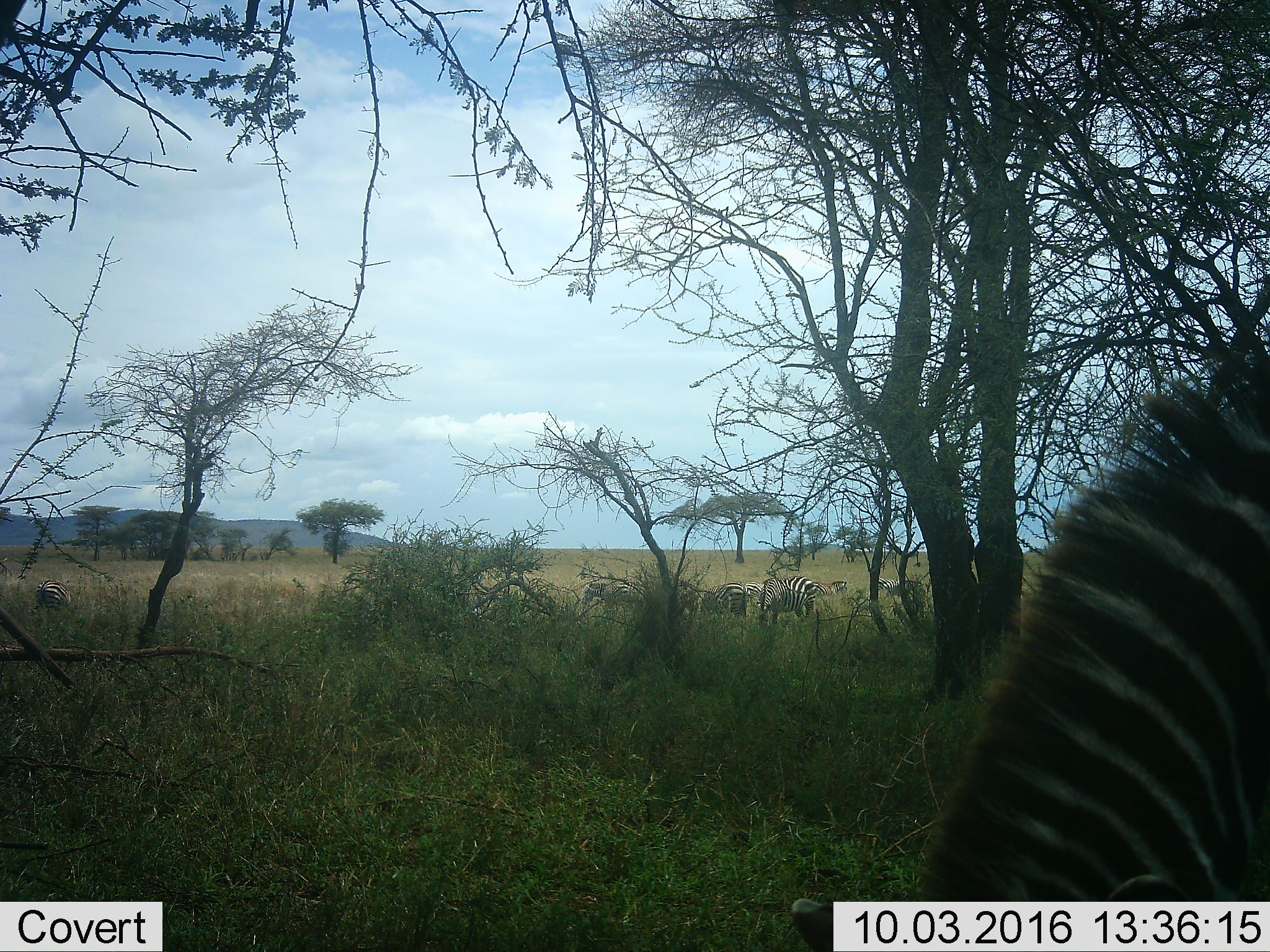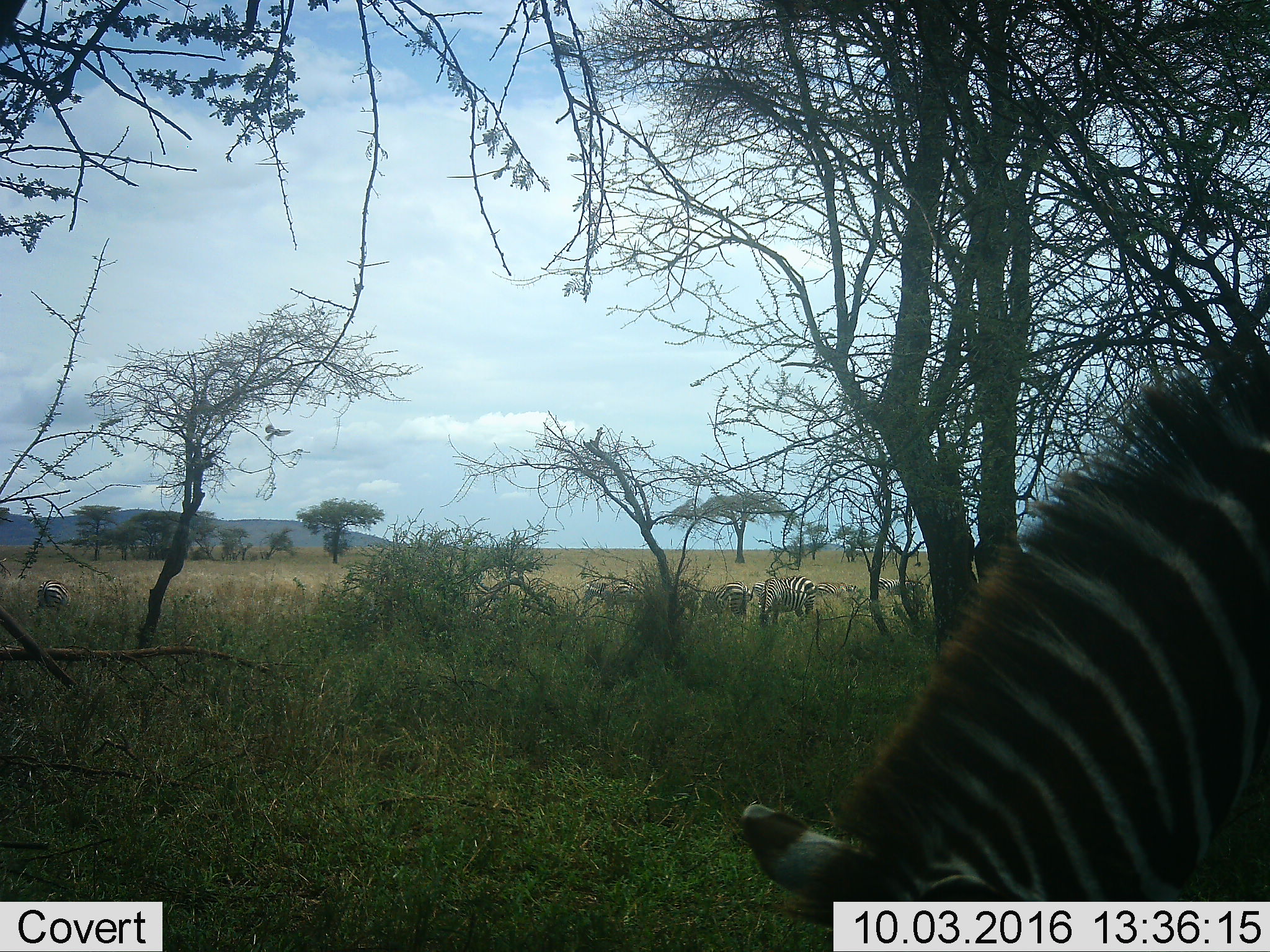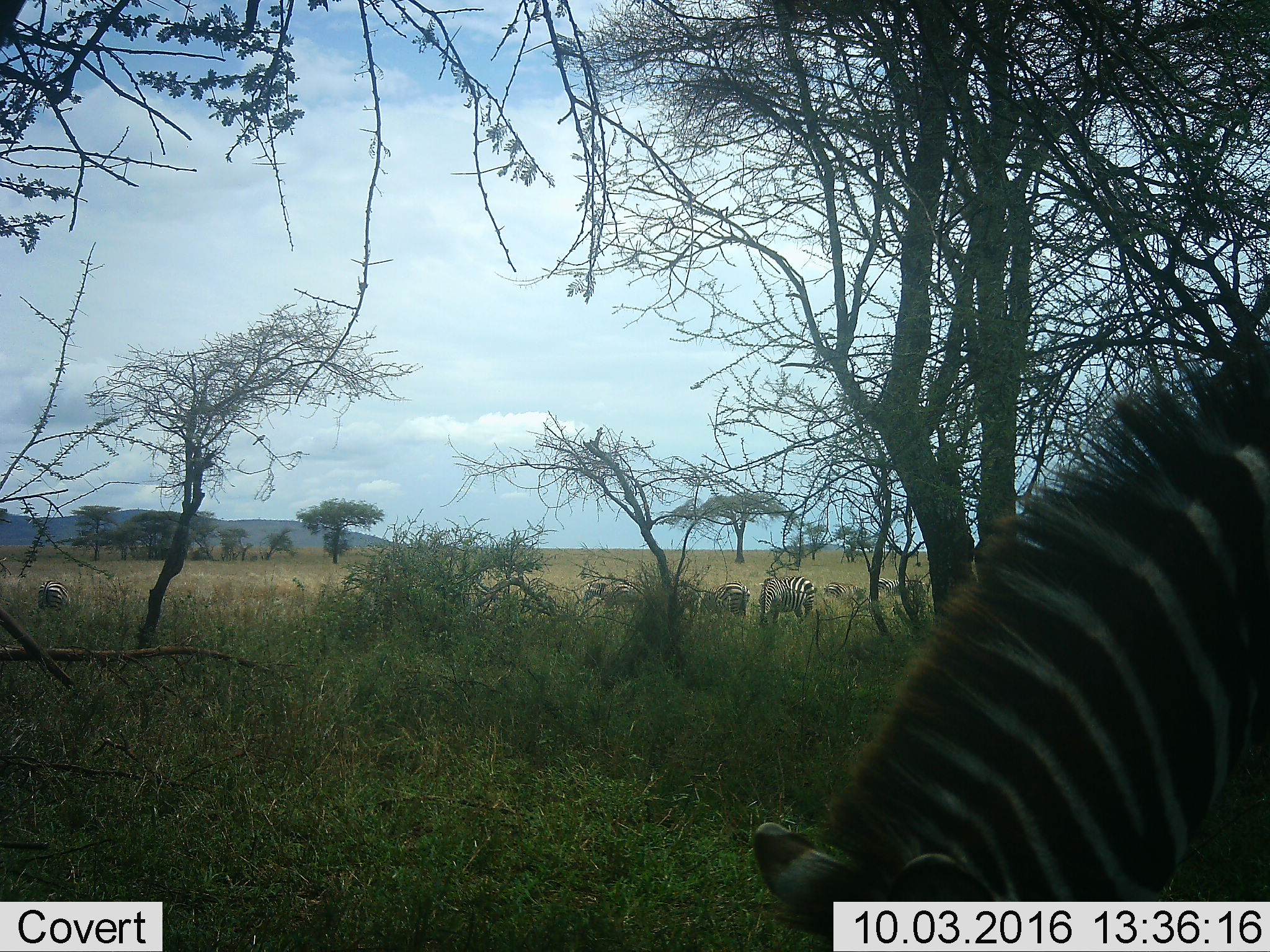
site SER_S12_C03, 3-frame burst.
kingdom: Animalia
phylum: Chordata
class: Mammalia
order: Perissodactyla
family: Equidae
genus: Equus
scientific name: Equus quagga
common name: plains zebra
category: zebraplains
Zebraplains (plains zebra) (Equus quagga), count 7. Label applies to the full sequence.